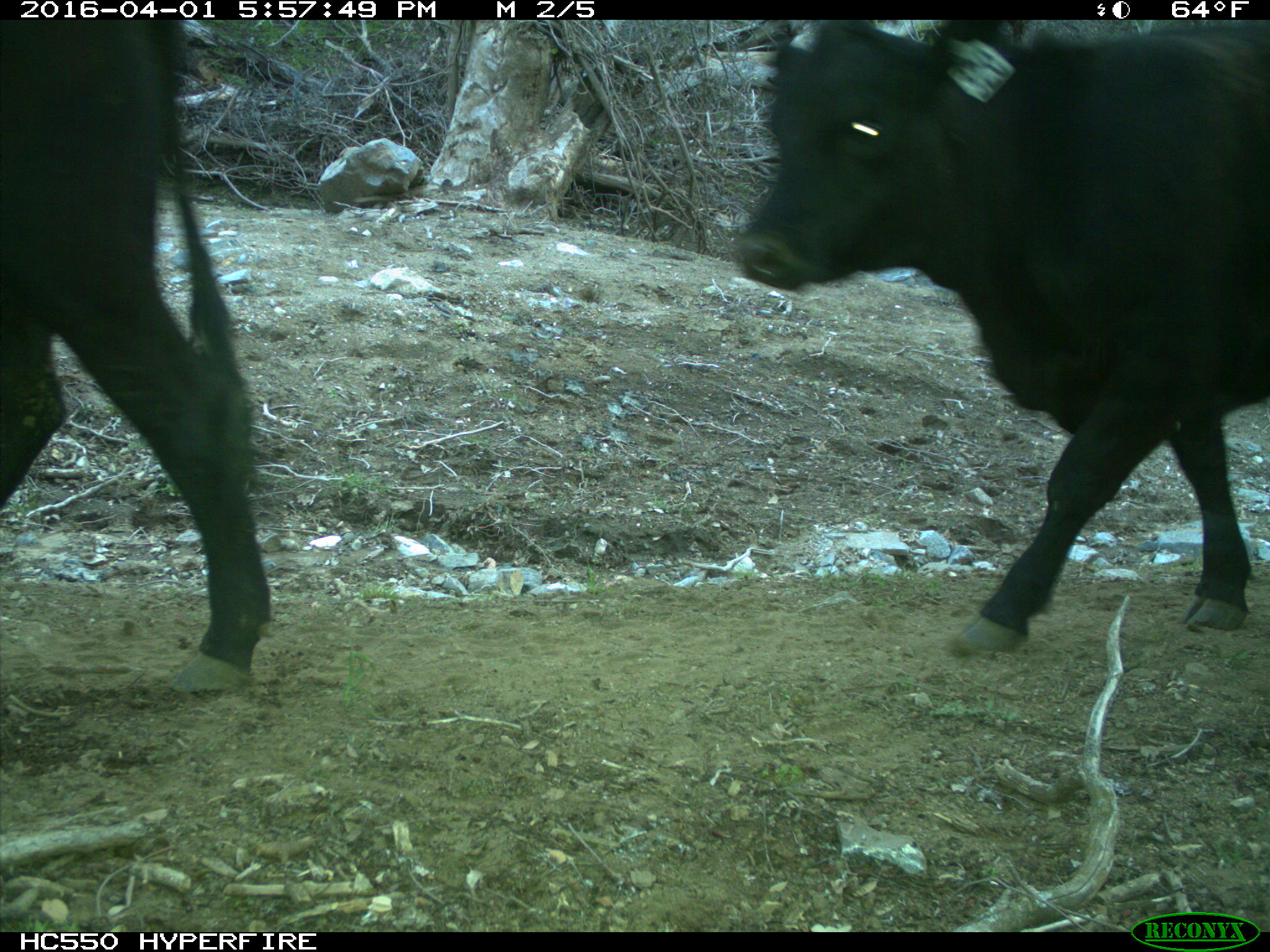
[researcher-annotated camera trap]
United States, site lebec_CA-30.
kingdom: Animalia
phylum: Chordata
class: Mammalia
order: Artiodactyla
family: Bovidae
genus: Bos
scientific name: Bos taurus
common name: domestic cow